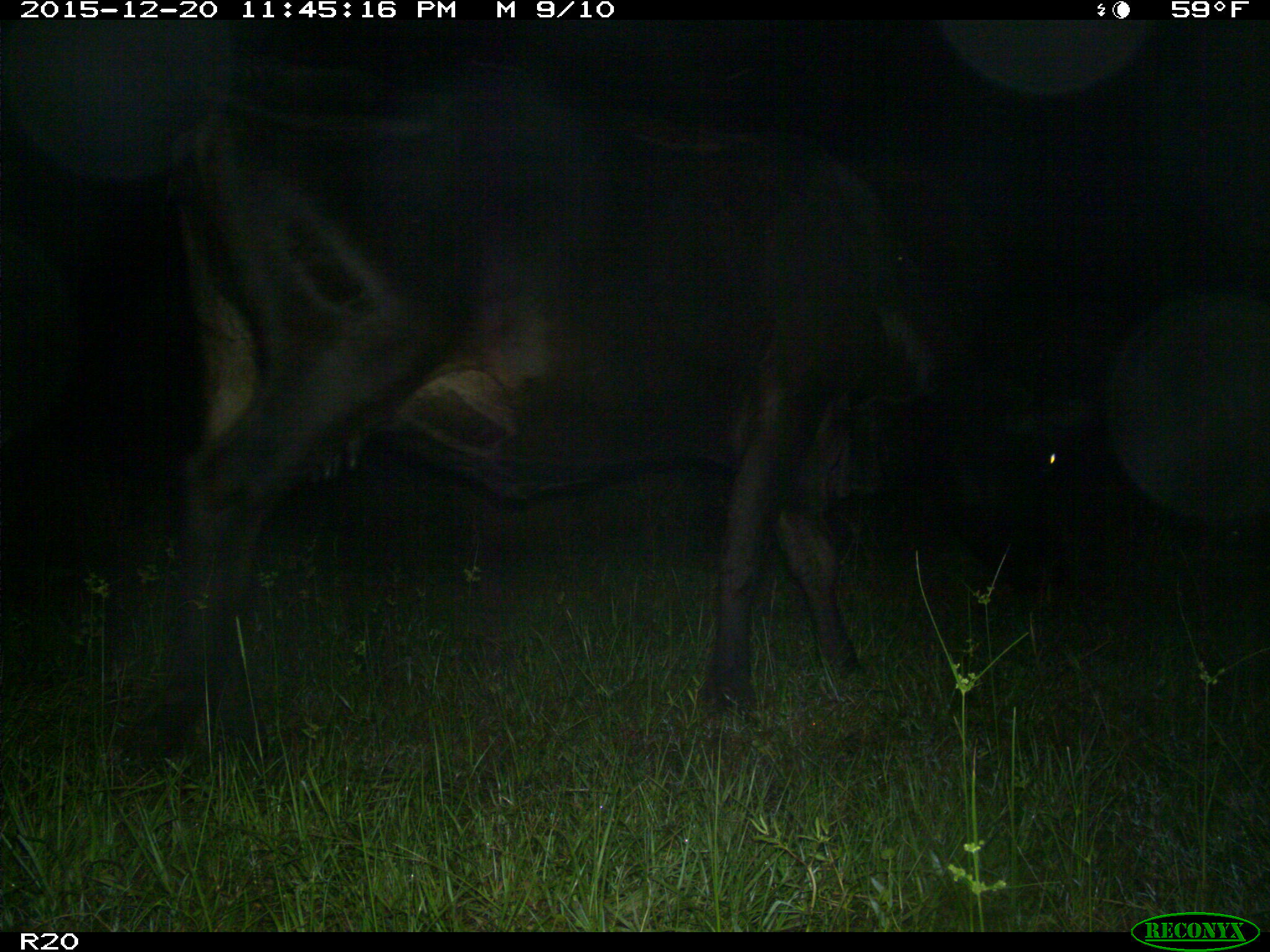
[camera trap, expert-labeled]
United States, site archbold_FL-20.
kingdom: Animalia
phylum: Chordata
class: Mammalia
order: Artiodactyla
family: Bovidae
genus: Bos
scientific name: Bos taurus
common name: domestic cow